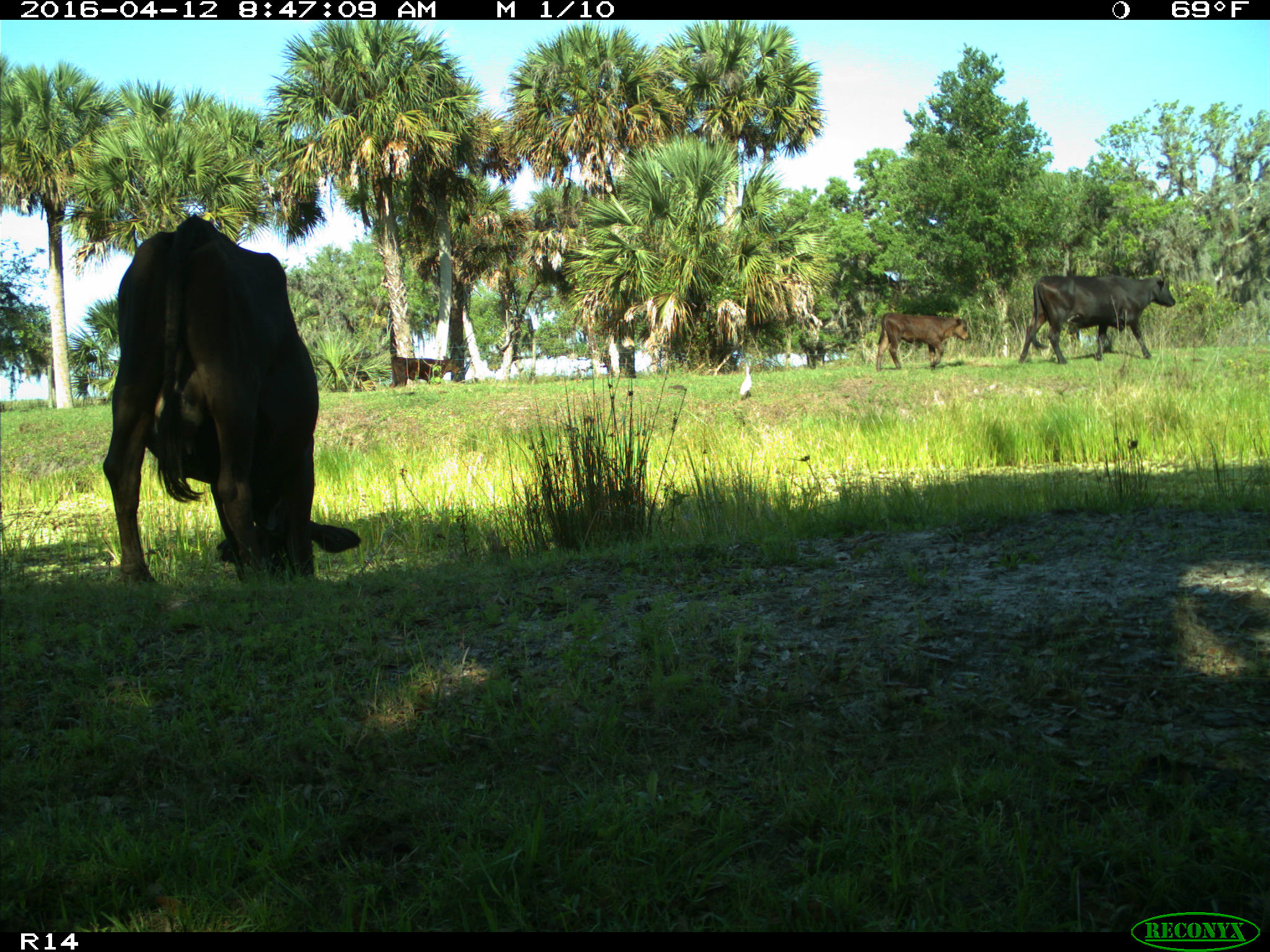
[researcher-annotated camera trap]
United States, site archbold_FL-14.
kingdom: Animalia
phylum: Chordata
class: Mammalia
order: Artiodactyla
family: Bovidae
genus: Bos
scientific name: Bos taurus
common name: domestic cow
Bos taurus (domestic cow).